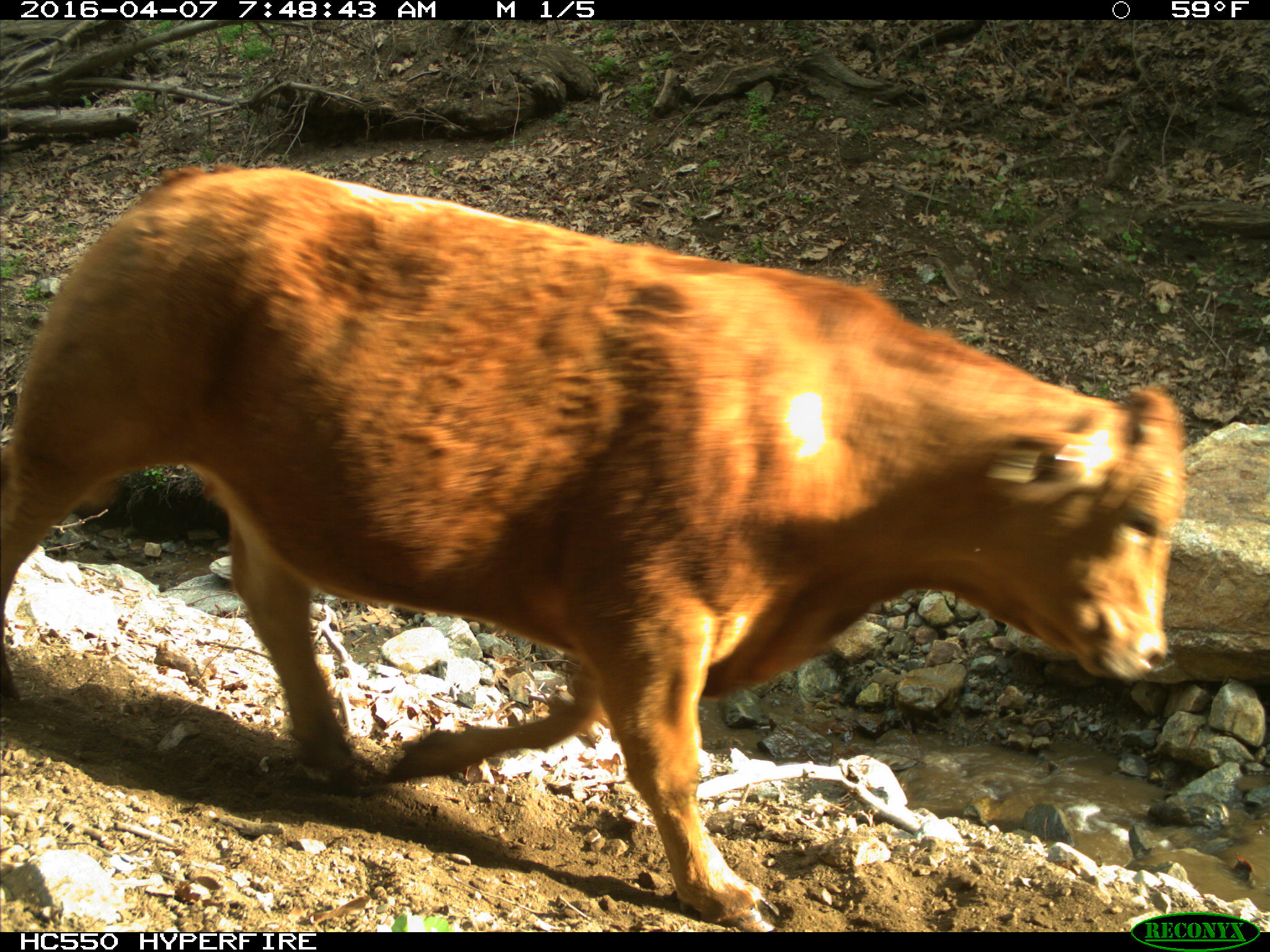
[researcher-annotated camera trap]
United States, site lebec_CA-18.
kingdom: Animalia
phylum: Chordata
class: Mammalia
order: Artiodactyla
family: Bovidae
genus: Bos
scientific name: Bos taurus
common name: domestic cow